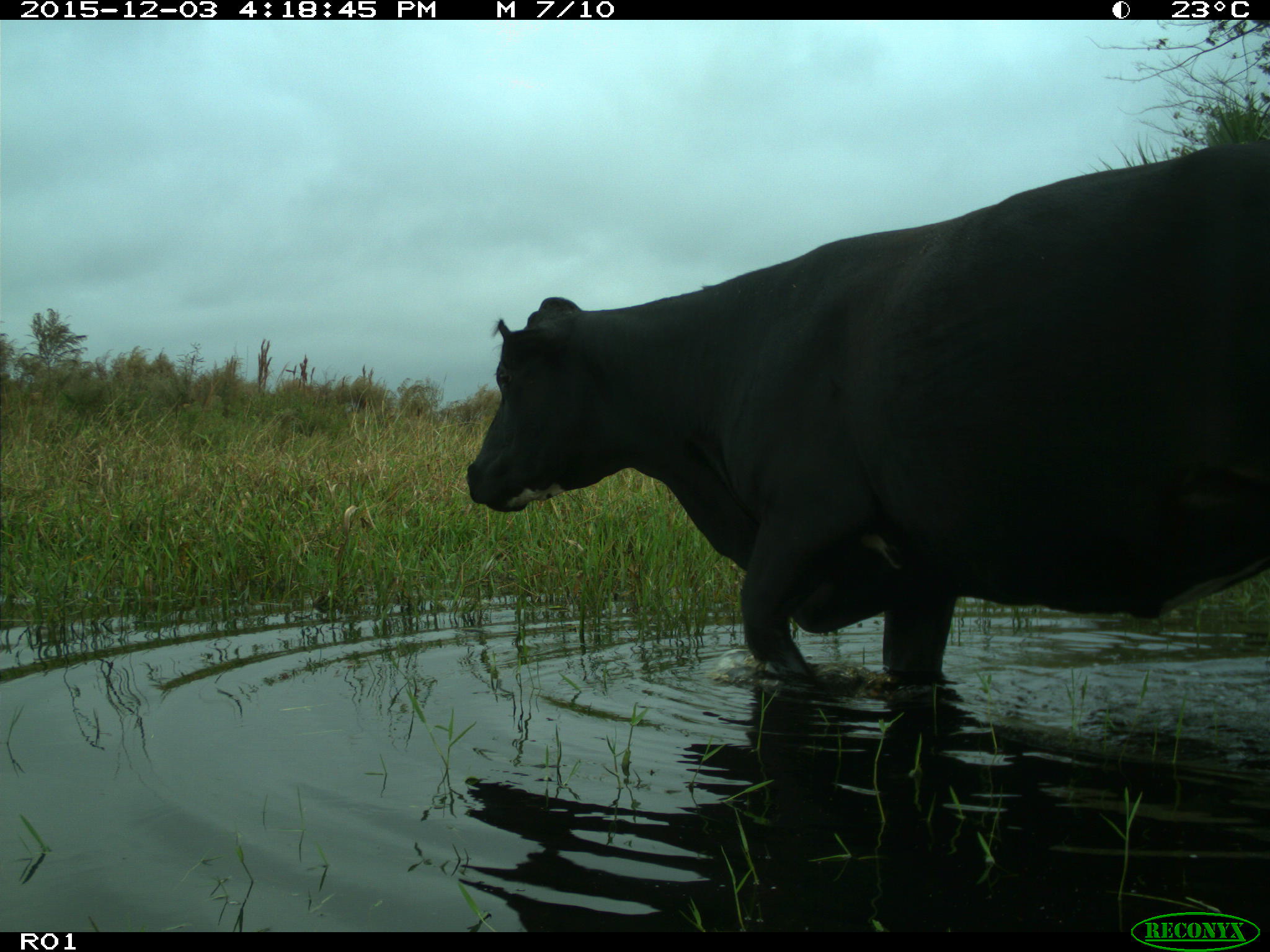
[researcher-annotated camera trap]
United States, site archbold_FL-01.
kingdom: Animalia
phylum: Chordata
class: Mammalia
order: Artiodactyla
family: Bovidae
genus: Bos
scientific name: Bos taurus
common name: domestic cow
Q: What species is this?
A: Bos taurus (domestic cow).